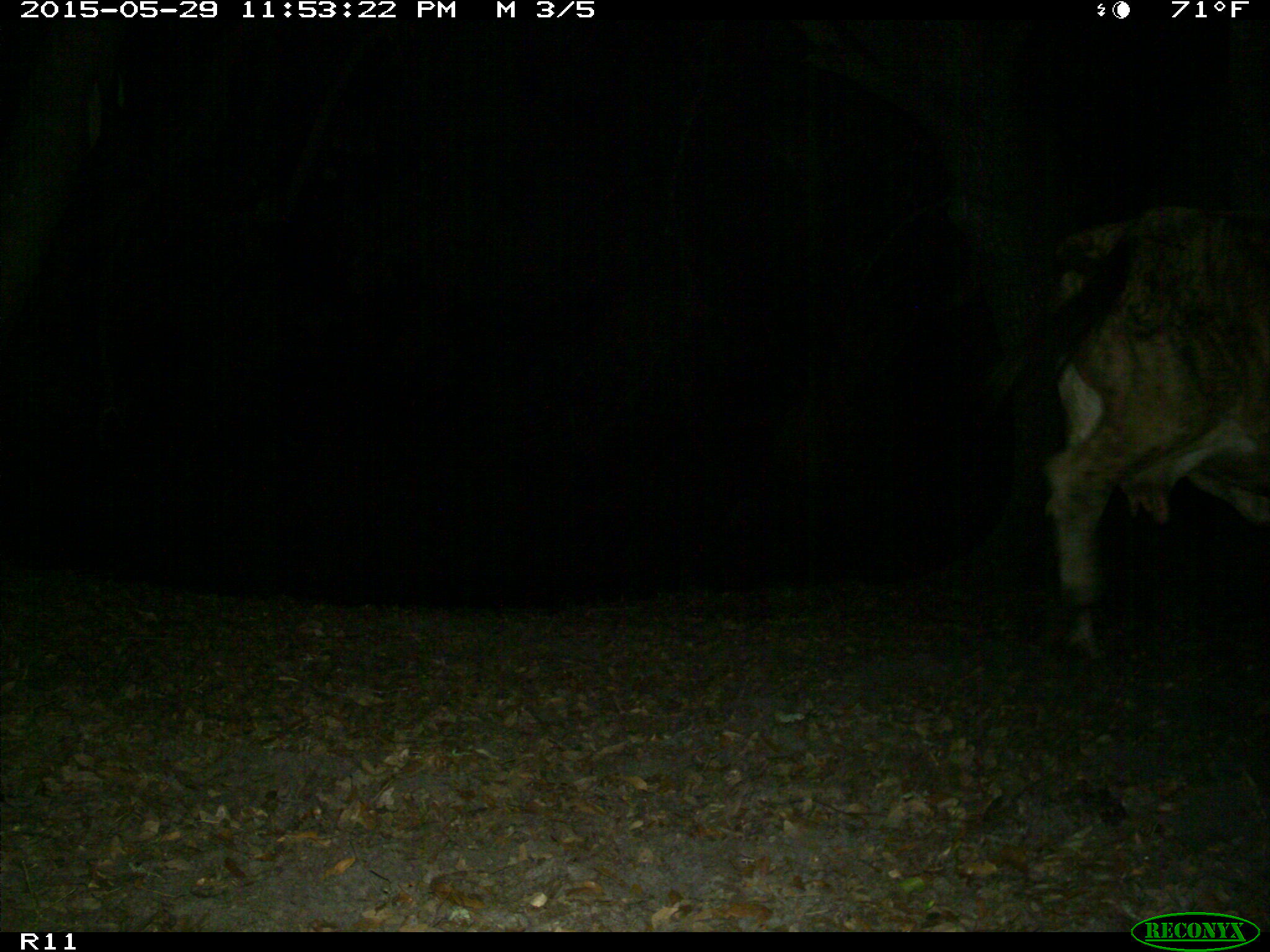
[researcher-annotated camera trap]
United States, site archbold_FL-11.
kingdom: Animalia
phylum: Chordata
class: Mammalia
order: Artiodactyla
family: Bovidae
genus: Bos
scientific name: Bos taurus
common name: domestic cow